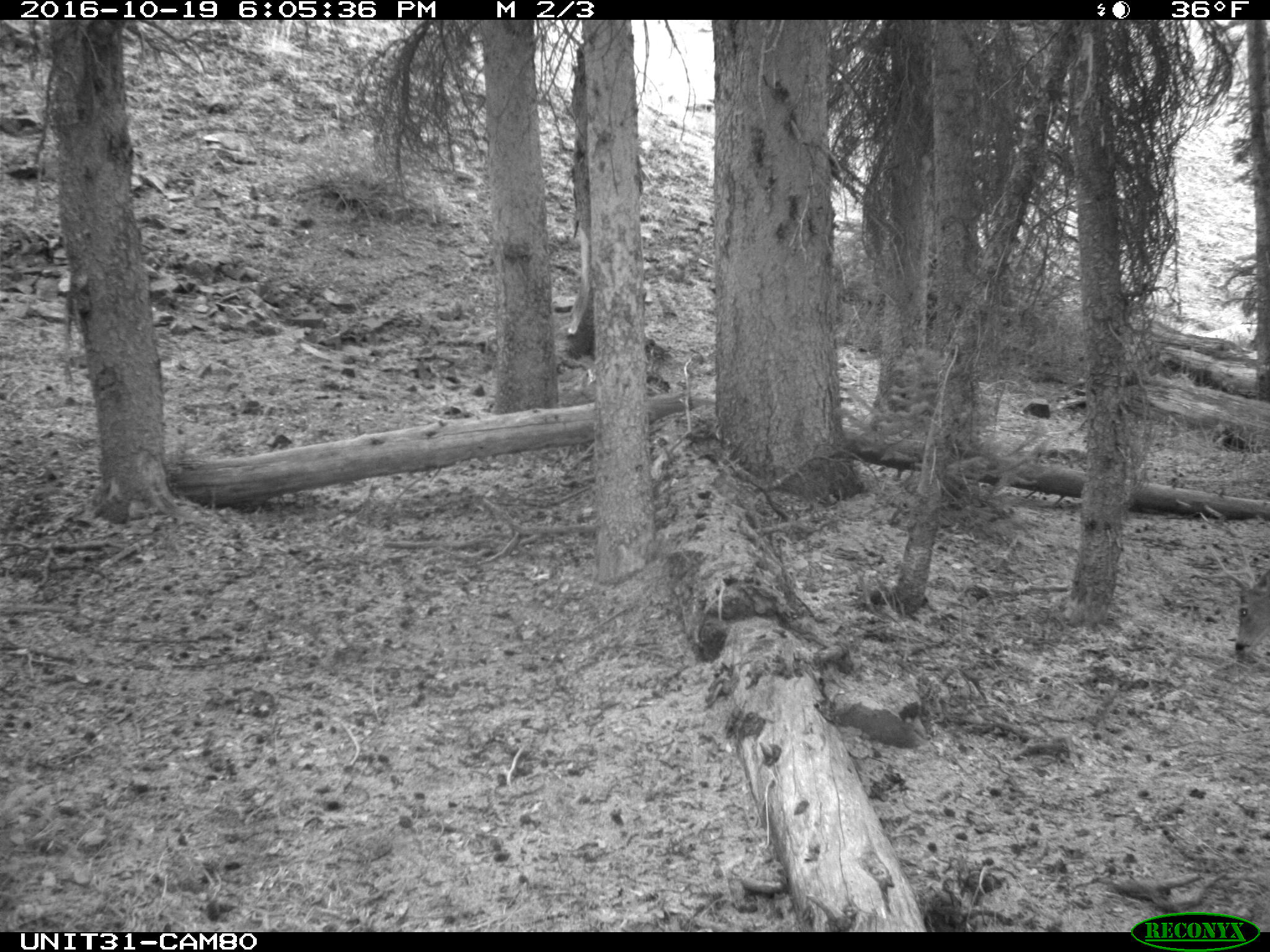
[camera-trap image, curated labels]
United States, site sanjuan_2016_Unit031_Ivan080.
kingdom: Animalia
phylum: Chordata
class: Mammalia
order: Artiodactyla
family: Cervidae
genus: Odocoileus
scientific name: Odocoileus hemionus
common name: mule deer